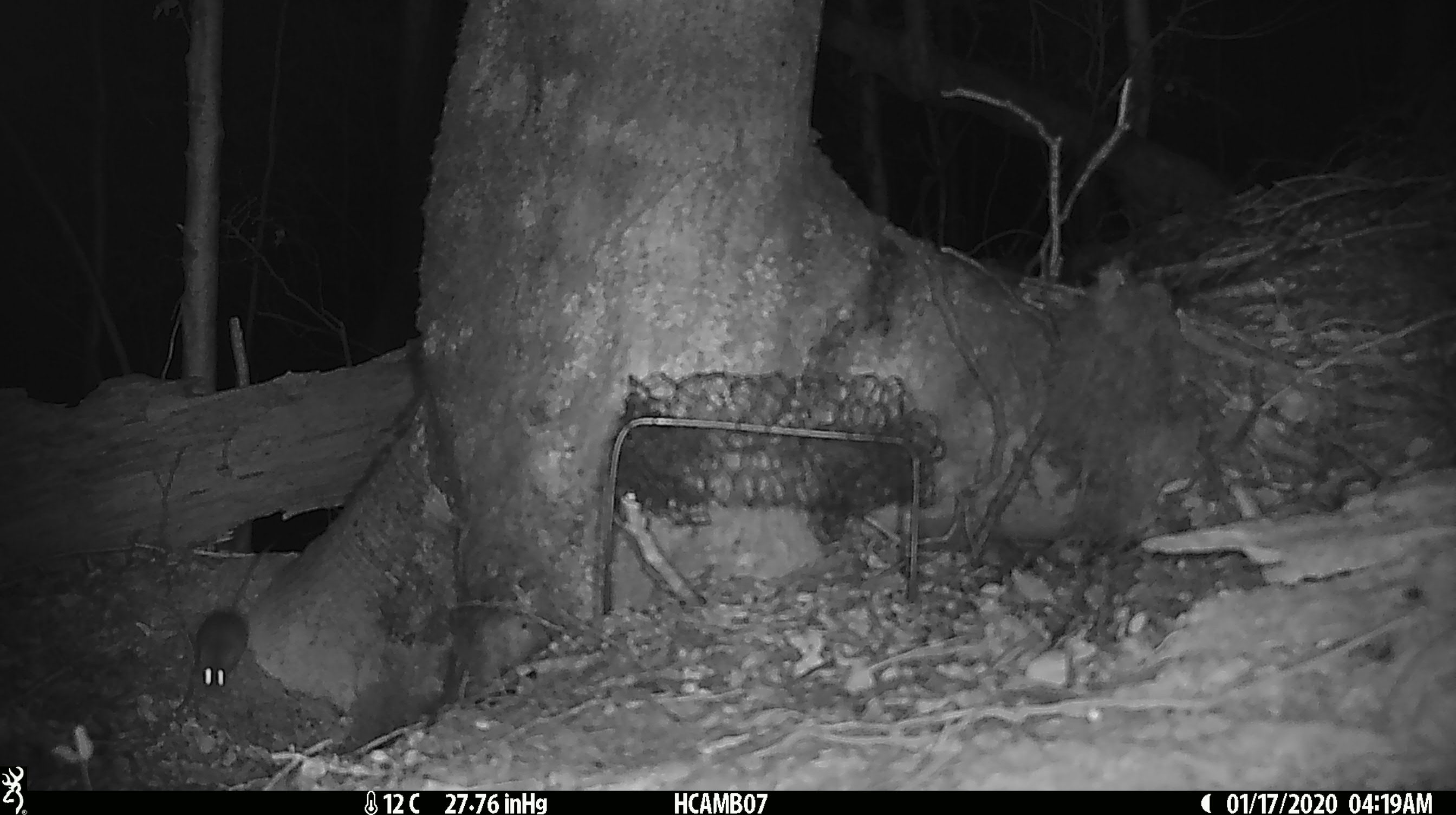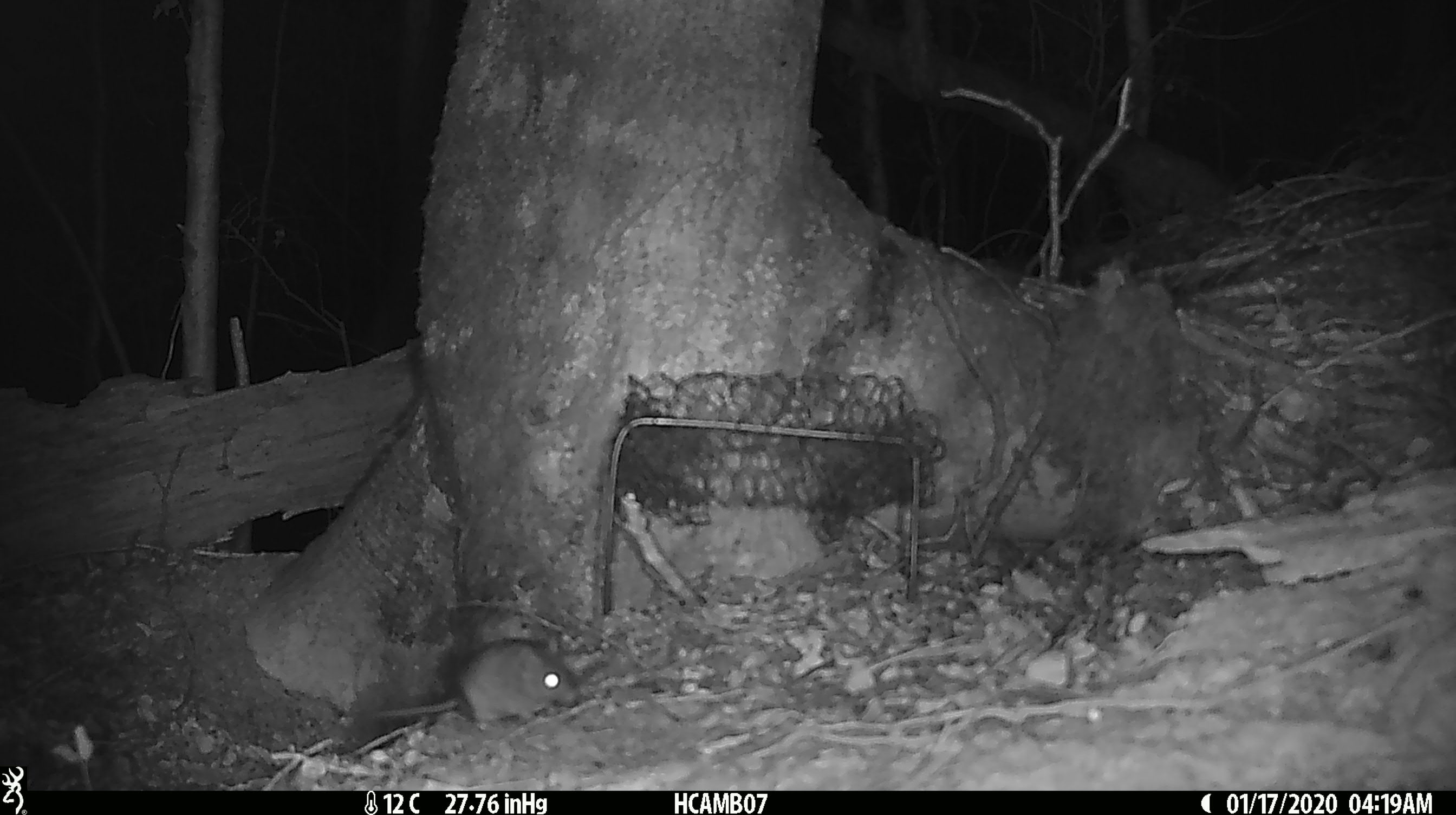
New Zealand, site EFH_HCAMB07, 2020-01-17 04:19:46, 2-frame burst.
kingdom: Animalia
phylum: Chordata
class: Mammalia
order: Rodentia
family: Muridae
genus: Mus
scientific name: Mus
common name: mouse